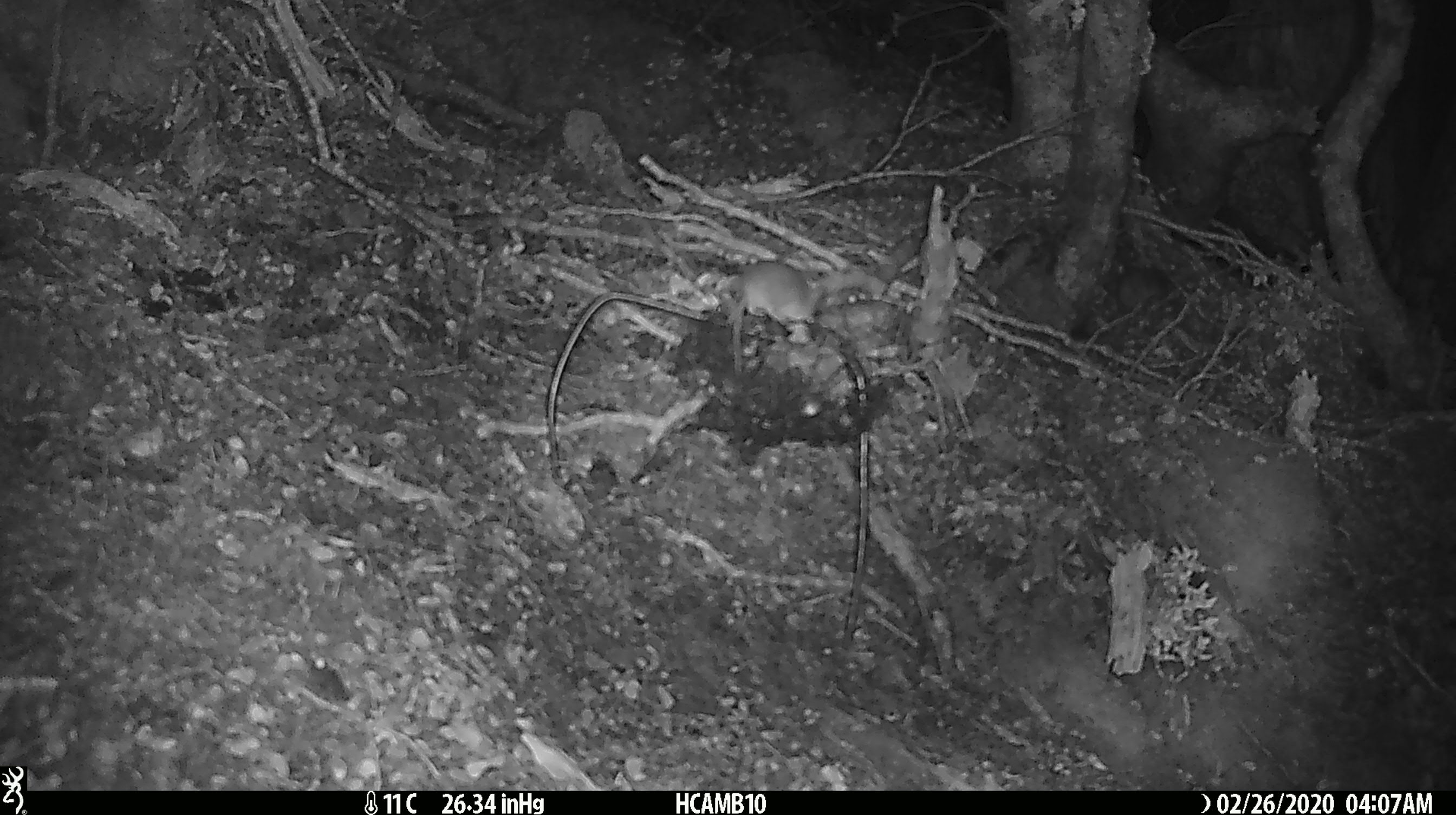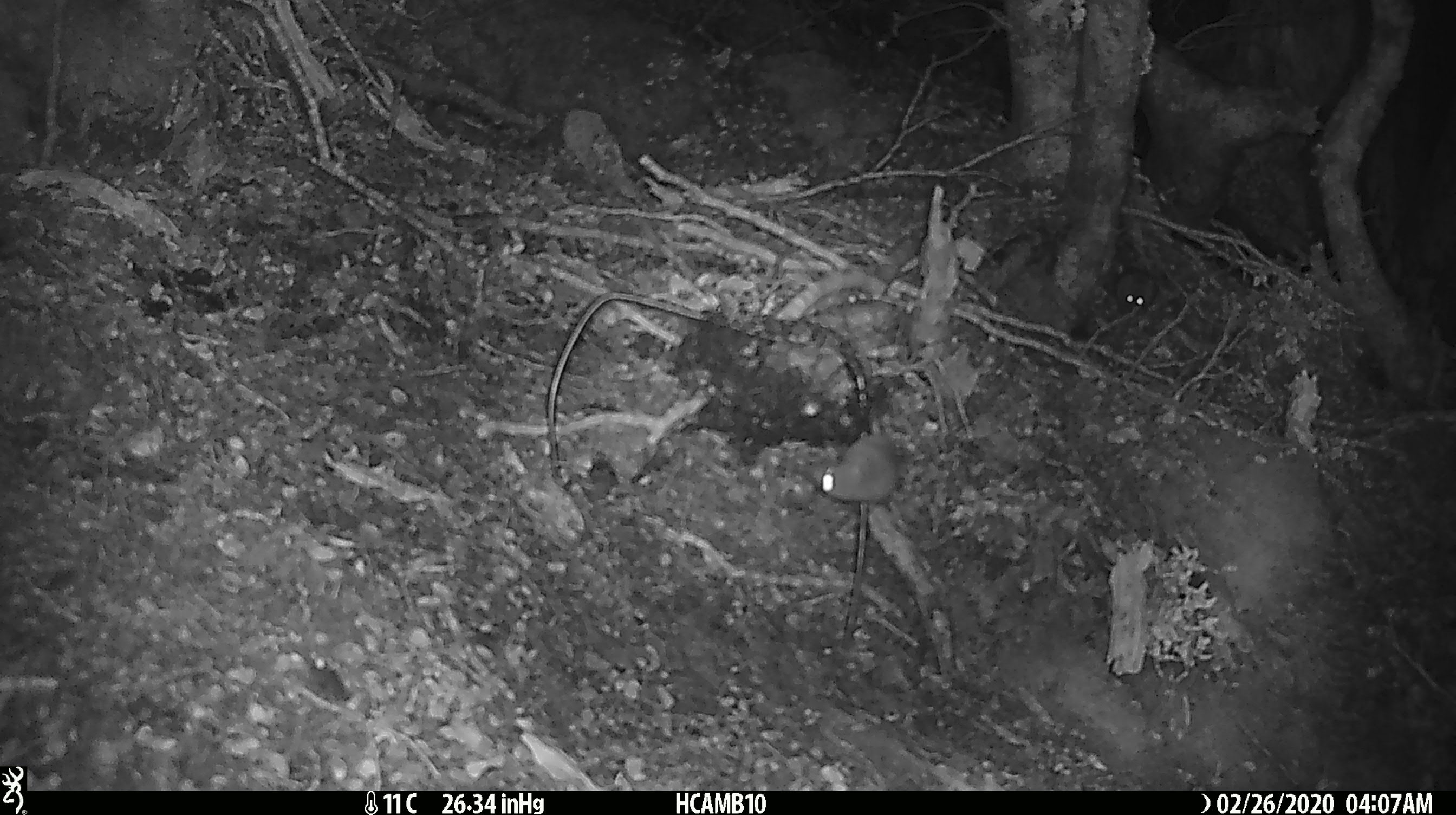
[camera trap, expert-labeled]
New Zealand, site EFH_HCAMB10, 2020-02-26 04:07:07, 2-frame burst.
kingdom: Animalia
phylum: Chordata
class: Mammalia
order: Rodentia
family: Muridae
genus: Mus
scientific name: Mus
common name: mouse